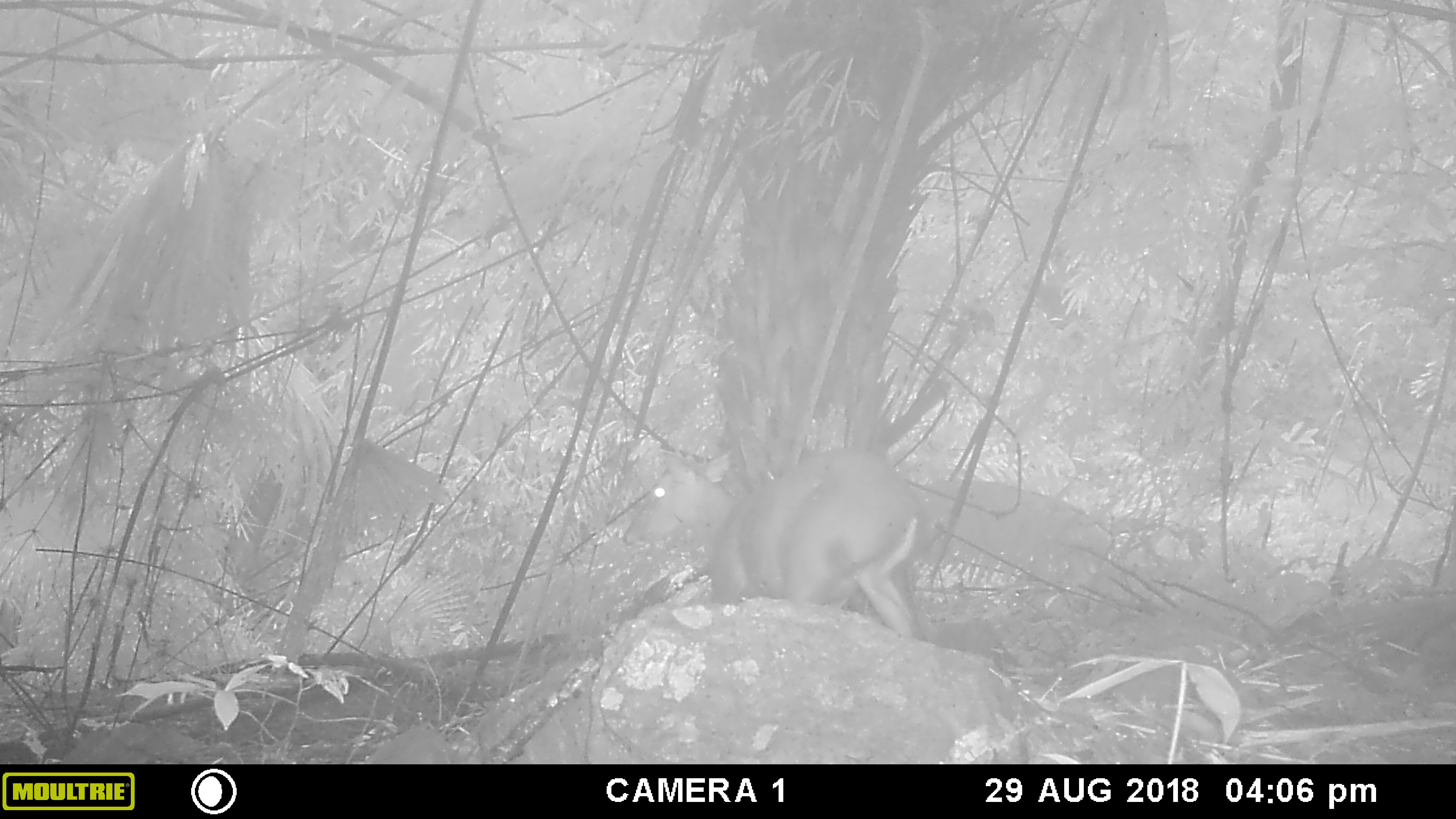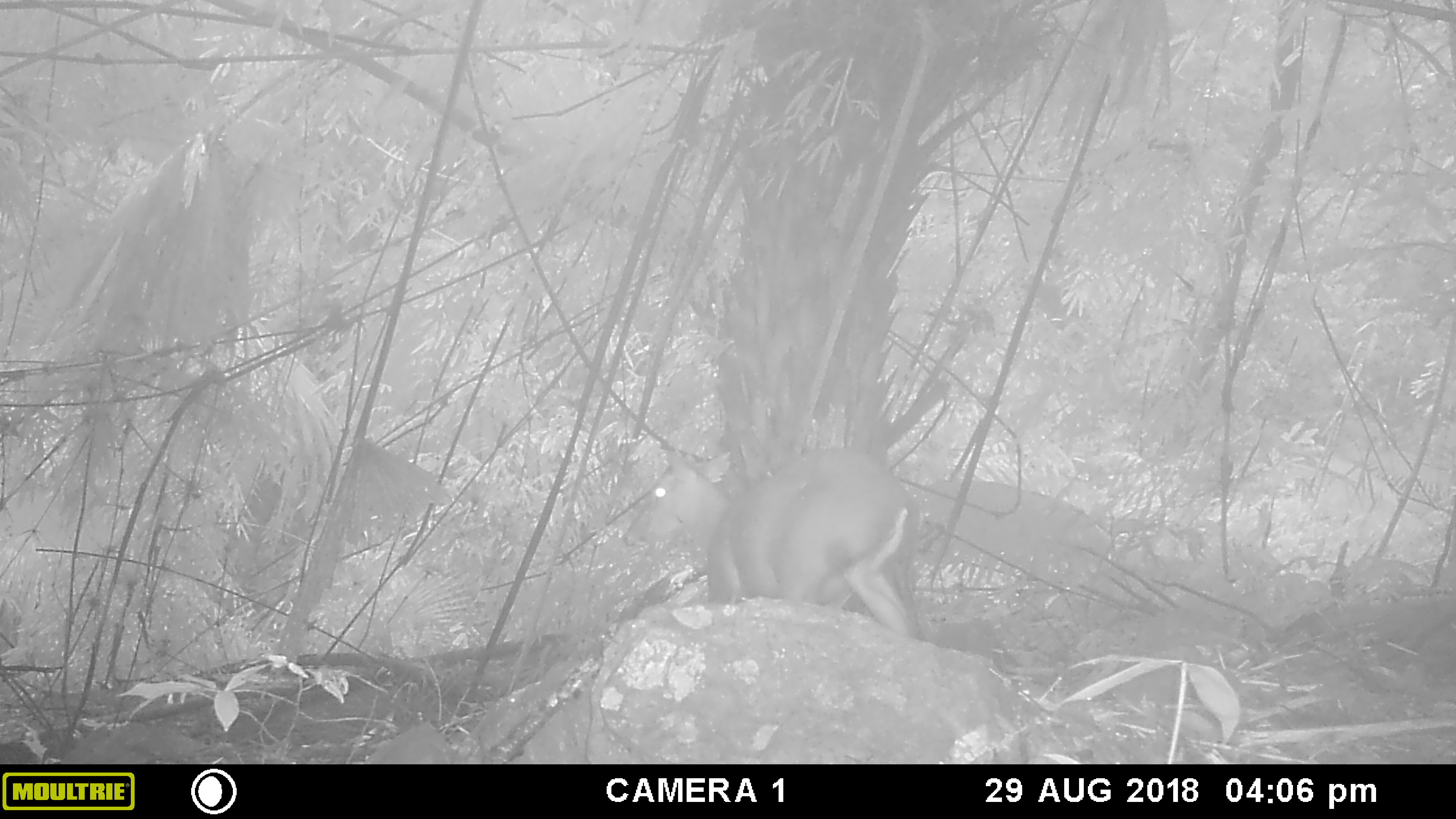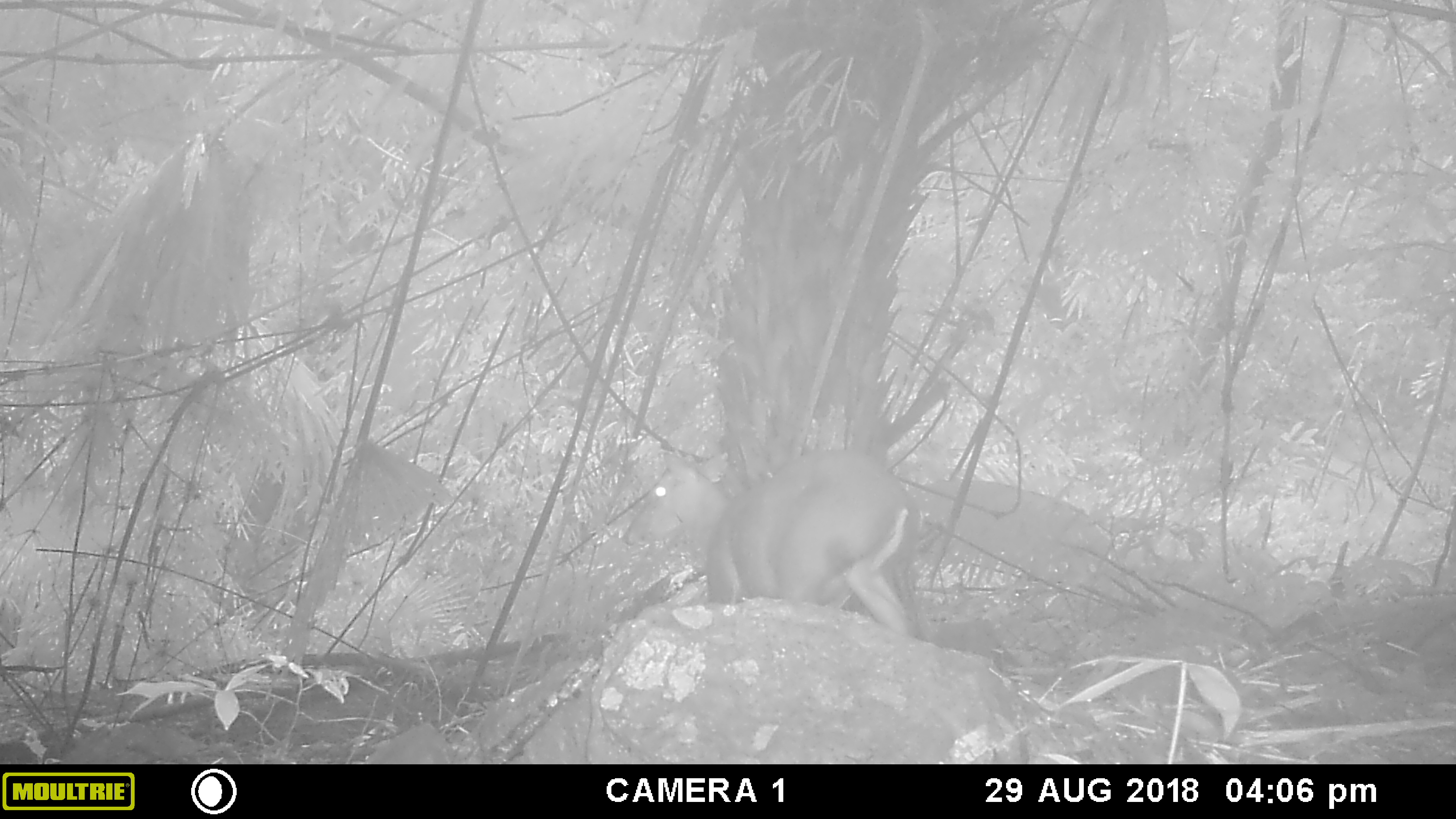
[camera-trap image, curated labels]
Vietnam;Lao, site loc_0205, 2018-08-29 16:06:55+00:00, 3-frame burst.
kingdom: Animalia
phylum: Chordata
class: Mammalia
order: Artiodactyla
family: Cervidae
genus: Muntiacus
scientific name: Muntiacus rooseveltorum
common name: roosevelt's muntjac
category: roosevelts muntjac group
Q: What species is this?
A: Roosevelts muntjac group (roosevelt's muntjac) (Muntiacus rooseveltorum).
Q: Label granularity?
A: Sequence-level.